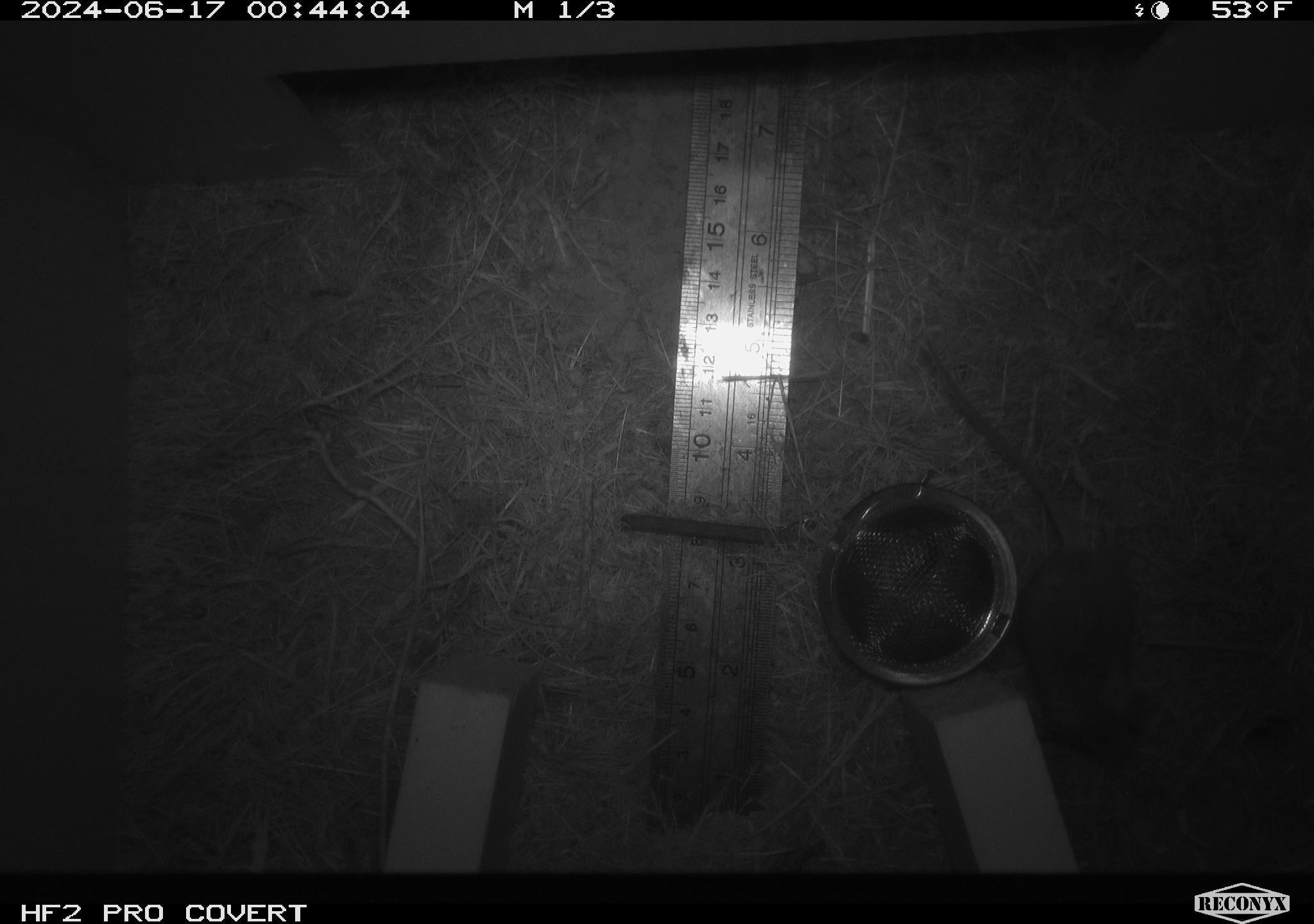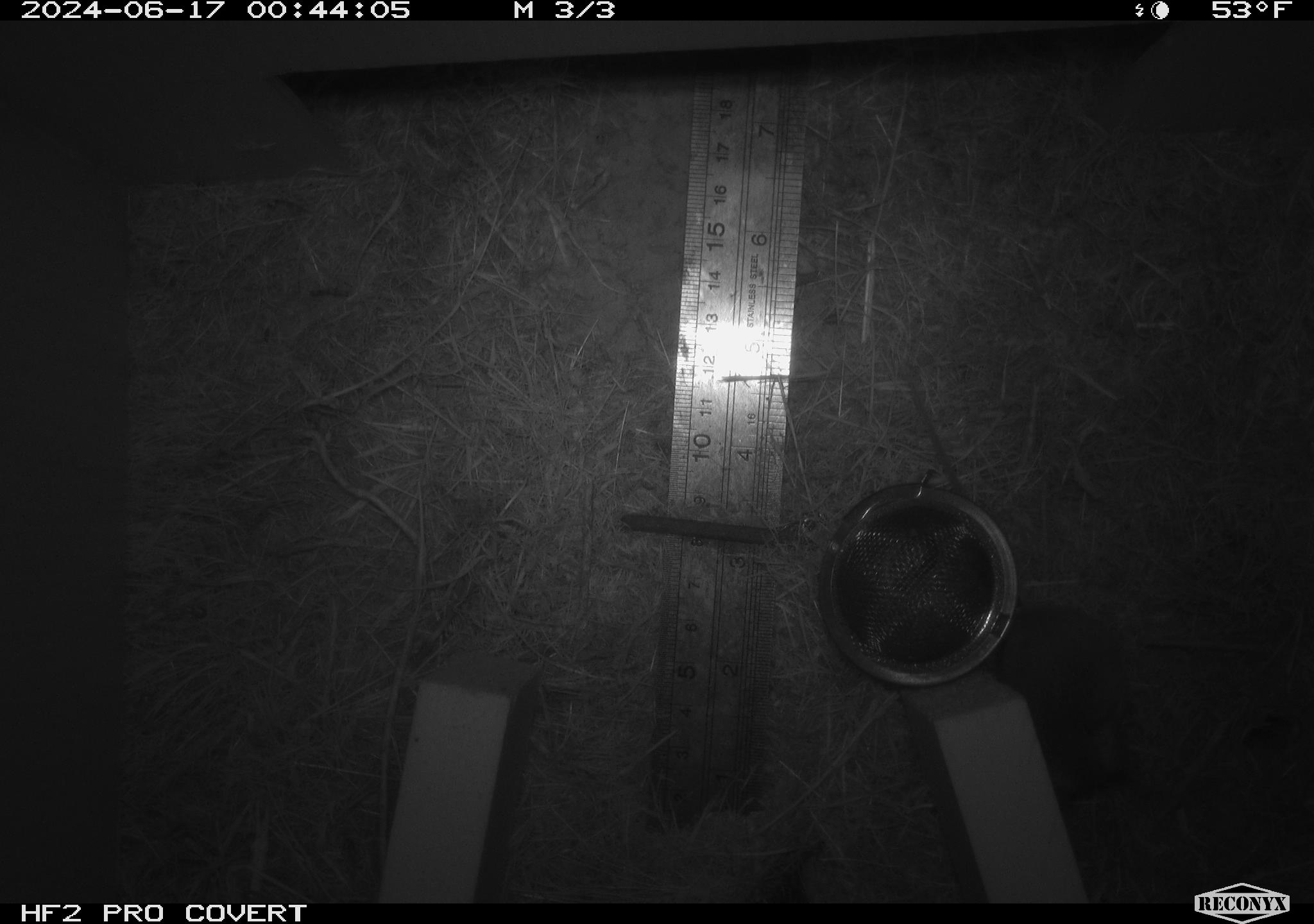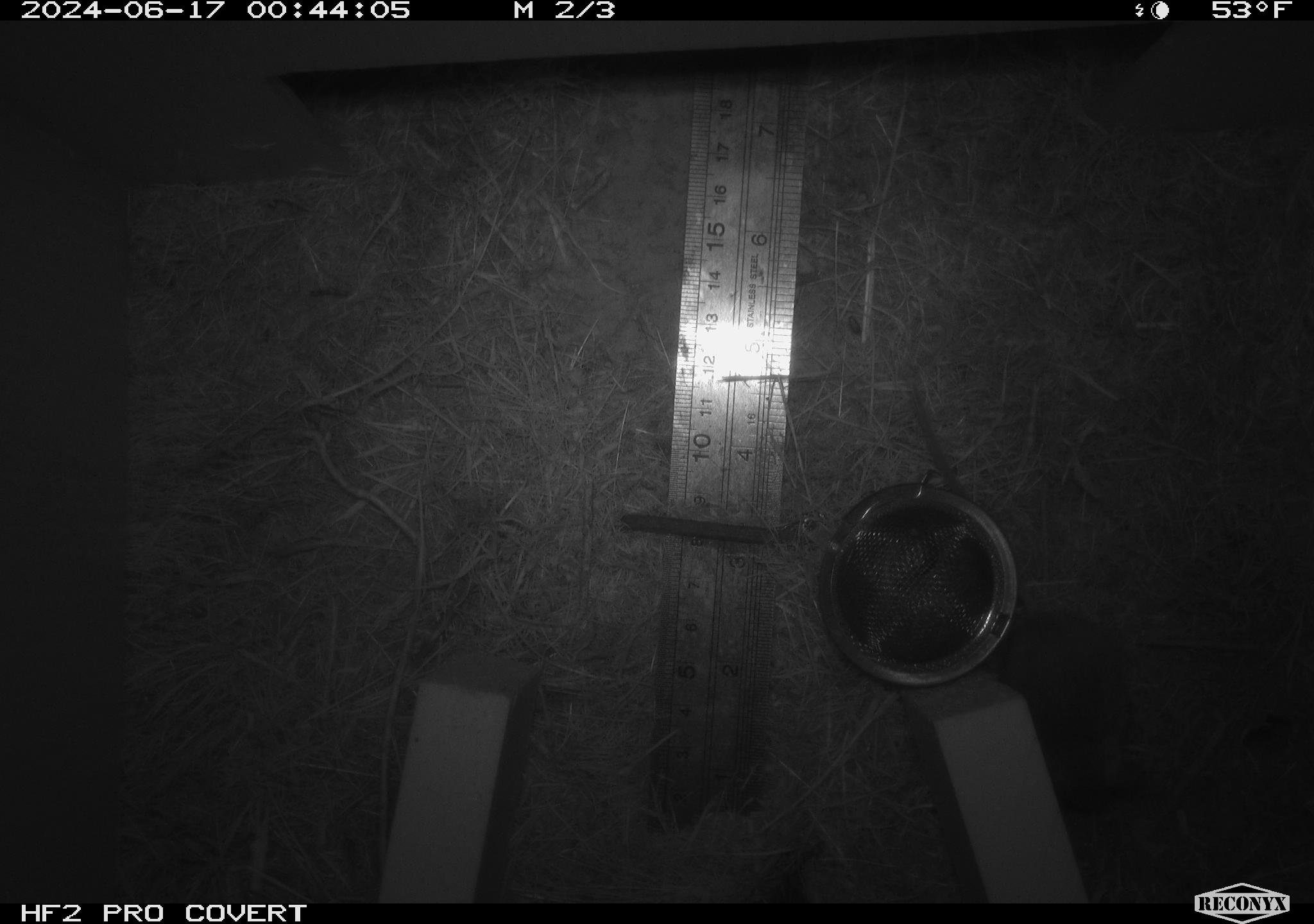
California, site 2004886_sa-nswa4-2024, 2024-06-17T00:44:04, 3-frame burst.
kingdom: Animalia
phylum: Chordata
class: Mammalia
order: Rodentia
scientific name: Rodentia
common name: rodent